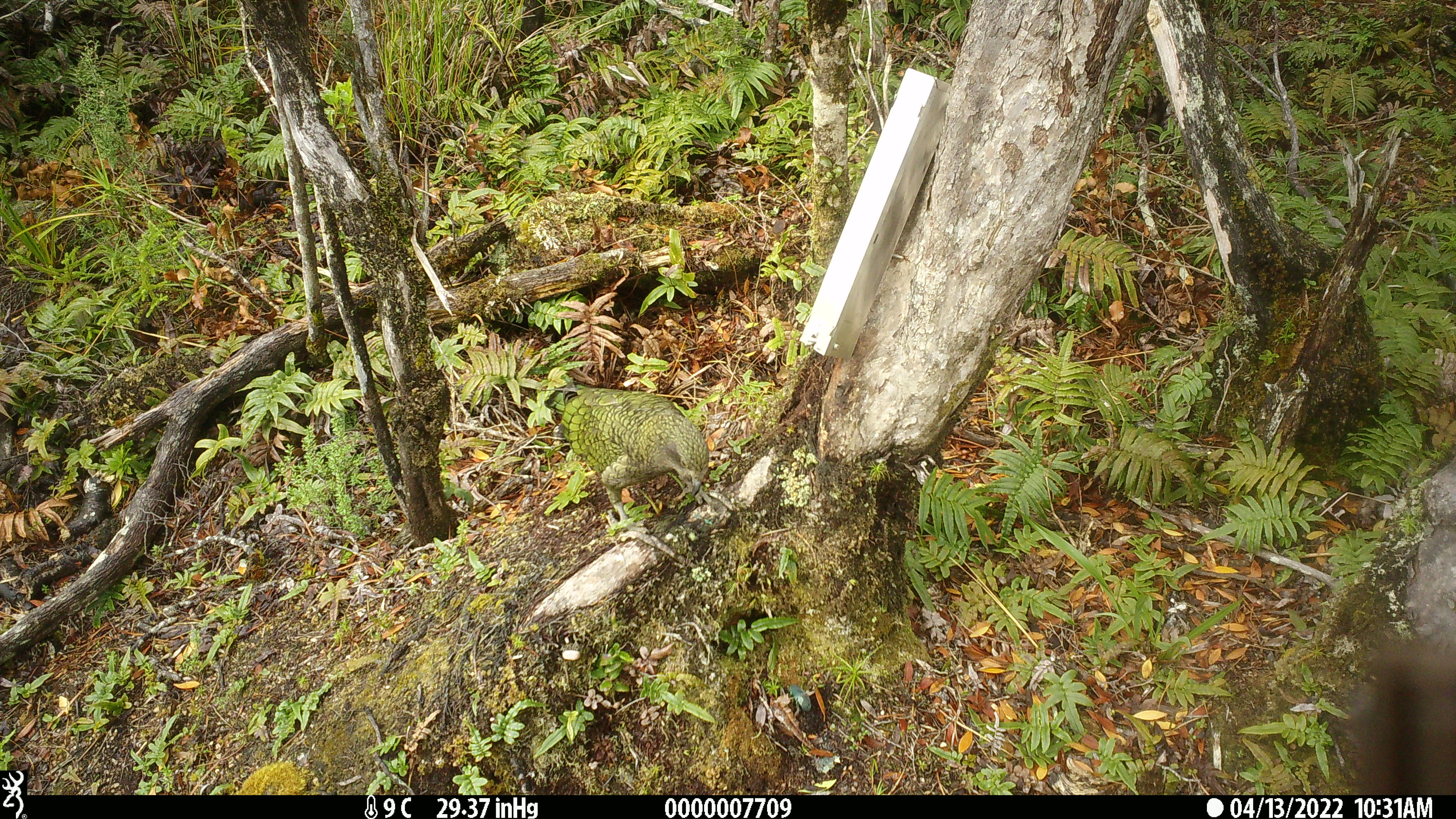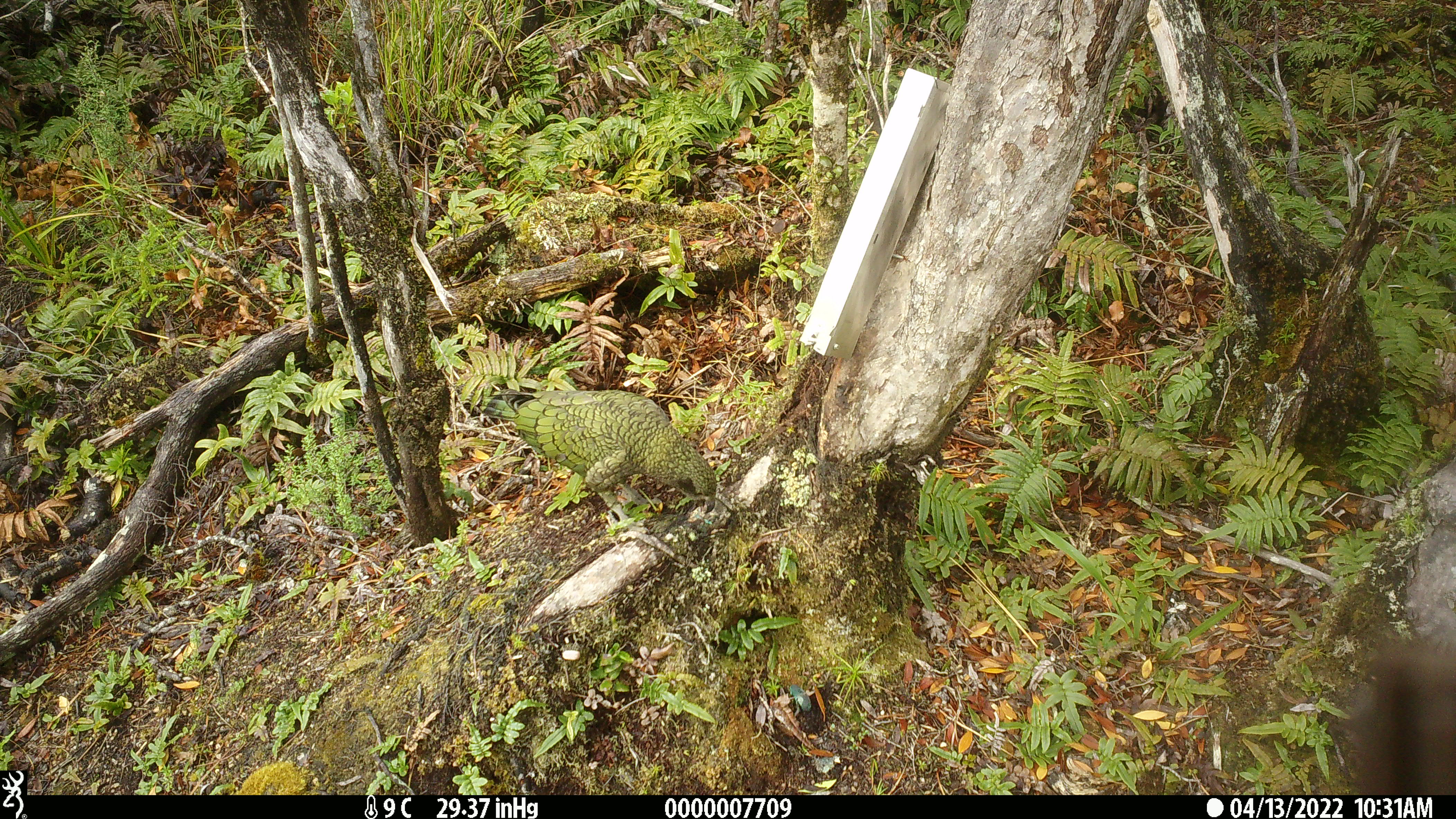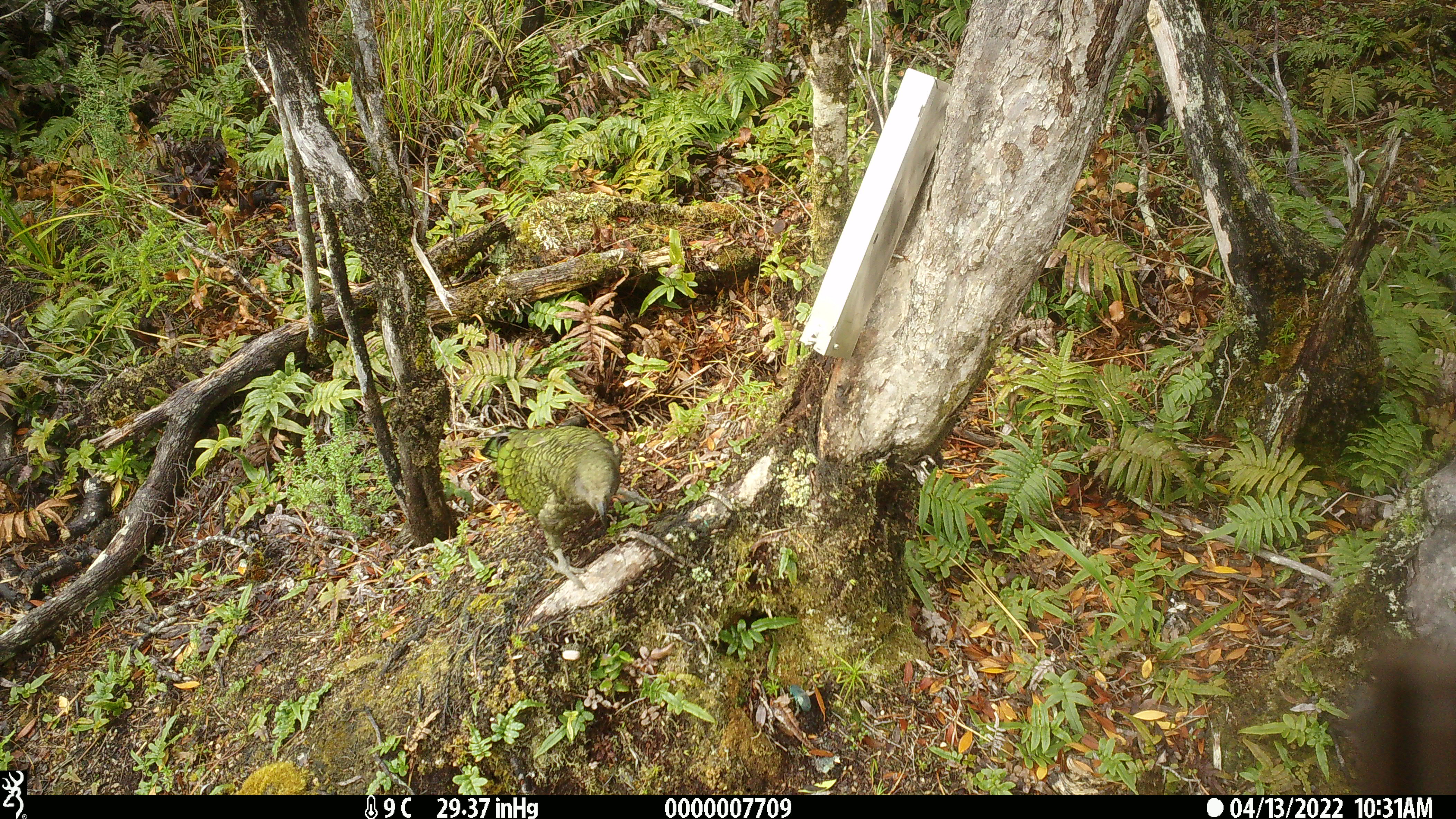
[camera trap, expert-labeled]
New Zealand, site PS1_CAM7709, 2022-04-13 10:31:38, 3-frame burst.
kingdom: Animalia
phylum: Chordata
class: Aves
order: Psittaciformes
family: Strigopidae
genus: Nestor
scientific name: Nestor notabilis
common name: kea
Kea (Nestor notabilis).